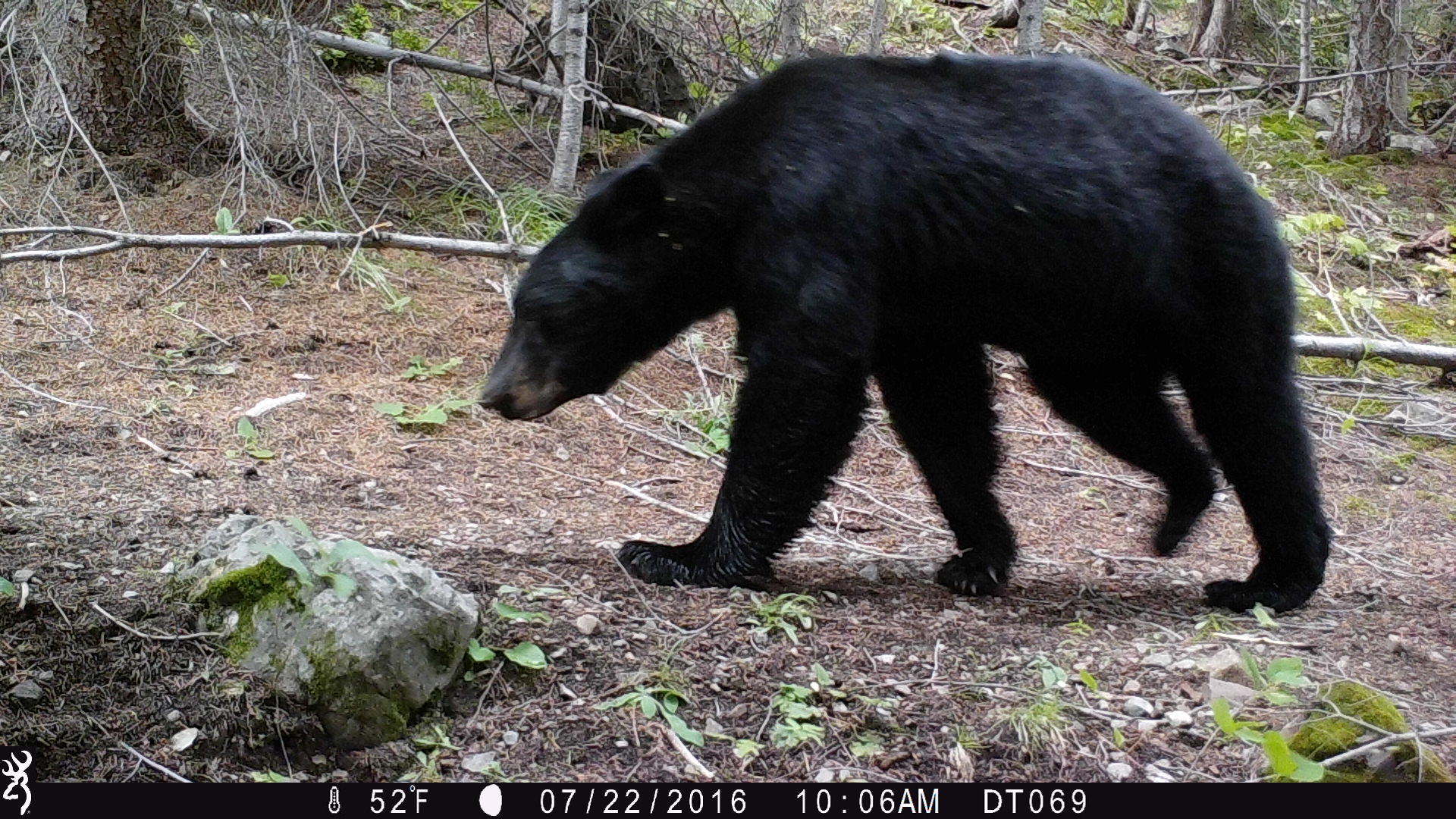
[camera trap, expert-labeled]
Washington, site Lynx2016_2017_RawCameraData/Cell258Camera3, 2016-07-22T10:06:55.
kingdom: Animalia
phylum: Chordata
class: Mammalia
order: Carnivora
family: Ursidae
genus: Ursus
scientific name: Ursus americanus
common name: american black bear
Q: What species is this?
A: Ursus americanus (american black bear).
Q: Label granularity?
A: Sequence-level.